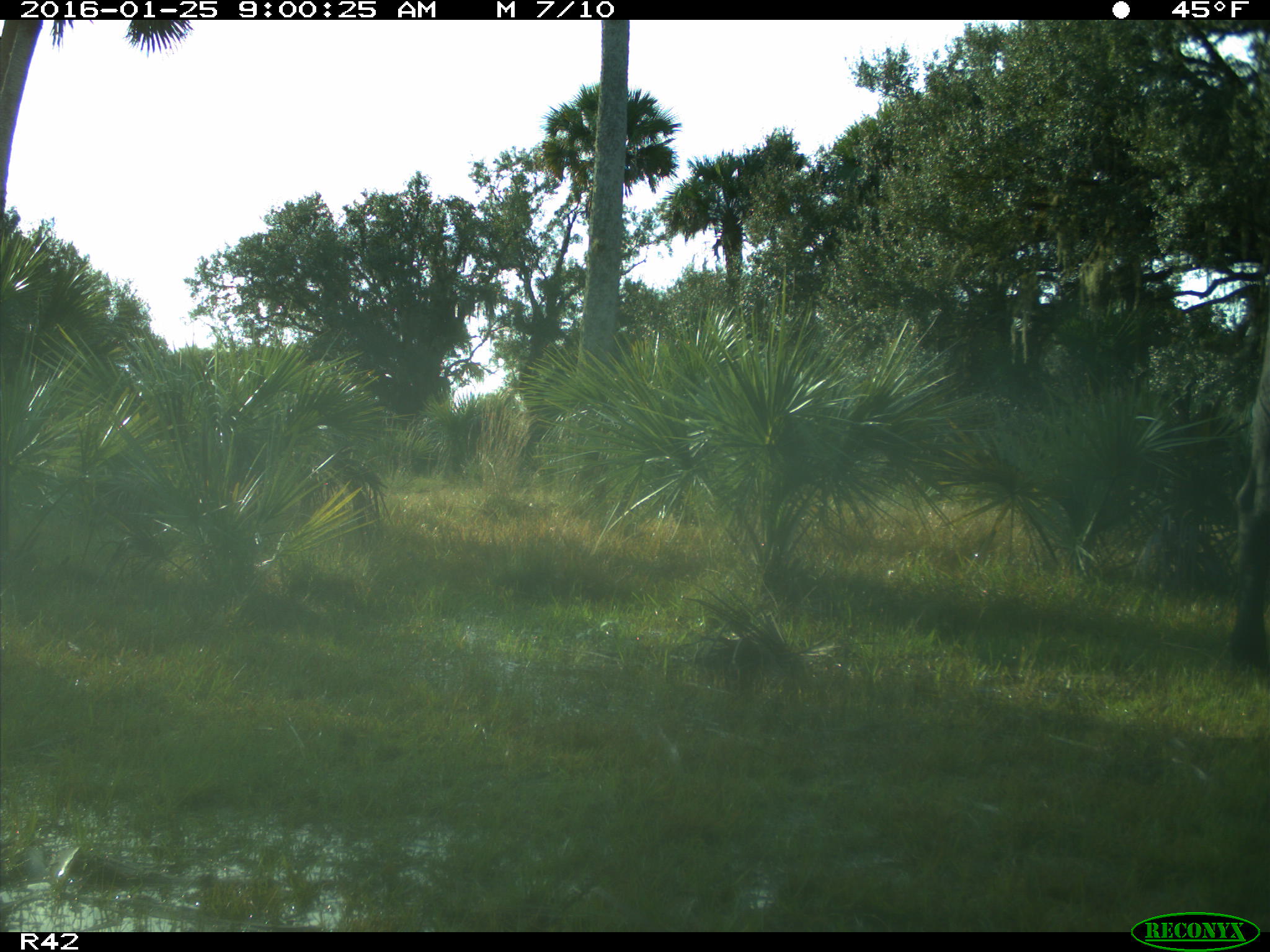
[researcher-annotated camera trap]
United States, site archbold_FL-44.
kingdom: Animalia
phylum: Chordata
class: Mammalia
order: Artiodactyla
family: Bovidae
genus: Bos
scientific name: Bos taurus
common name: domestic cow